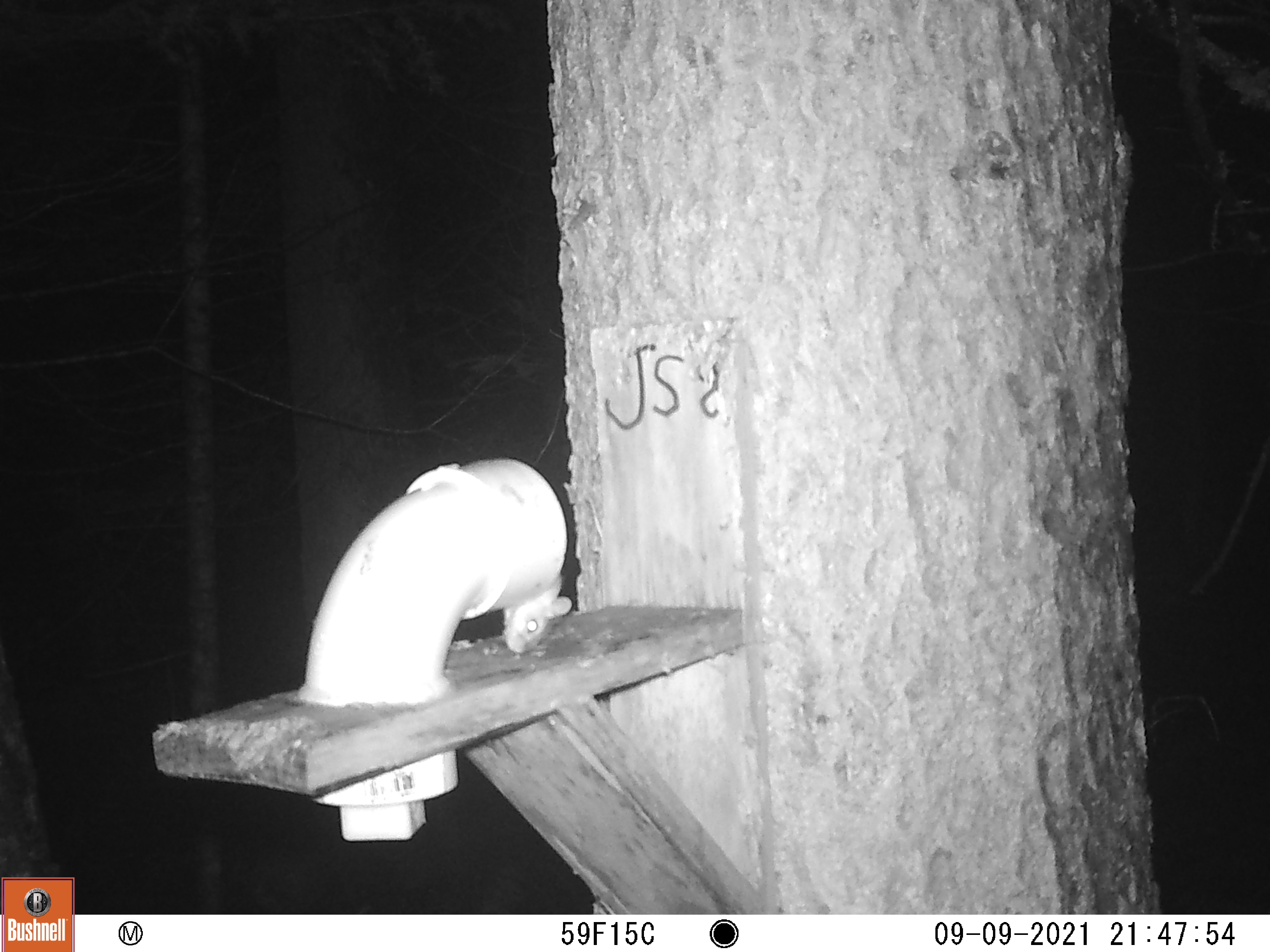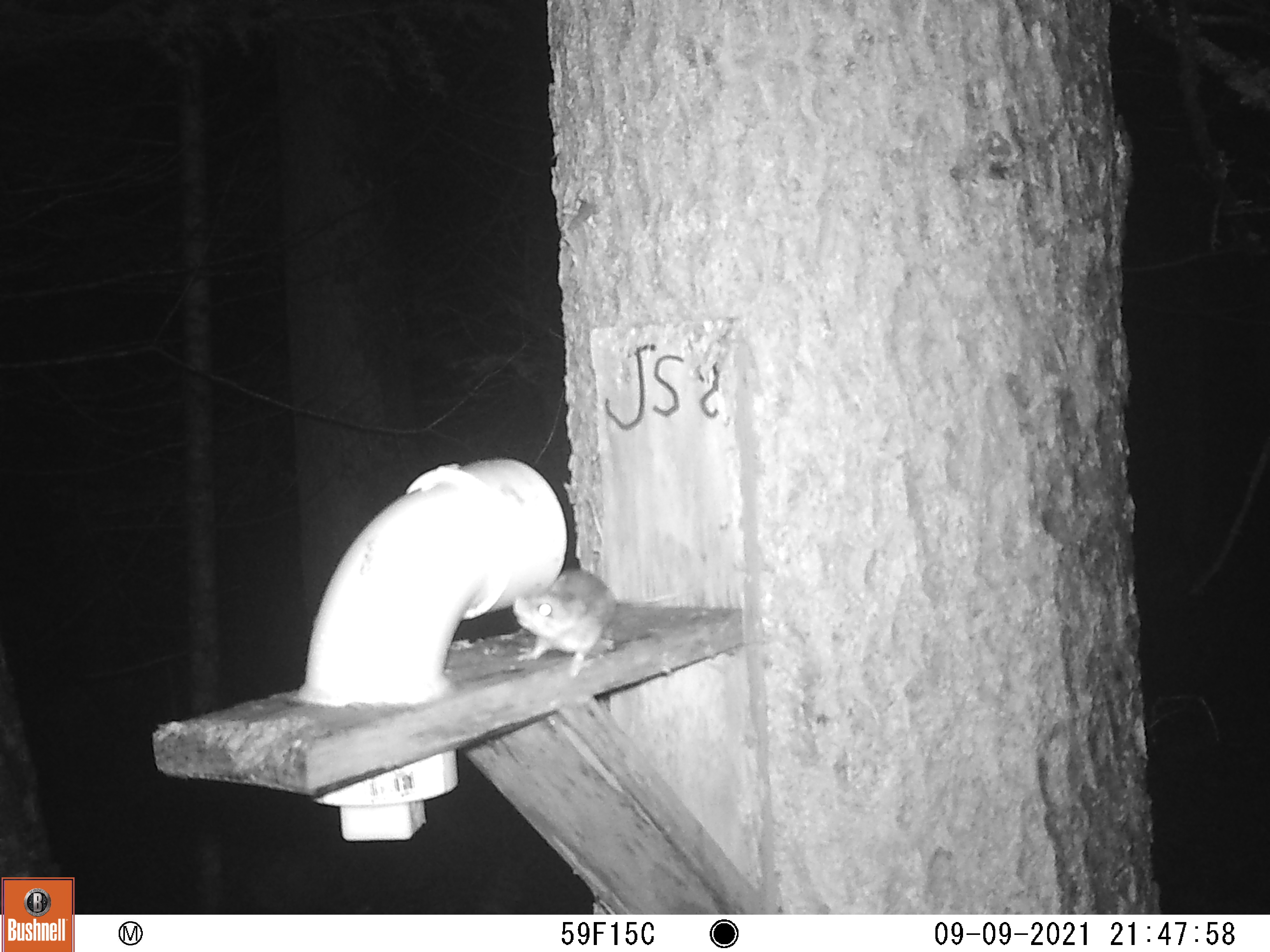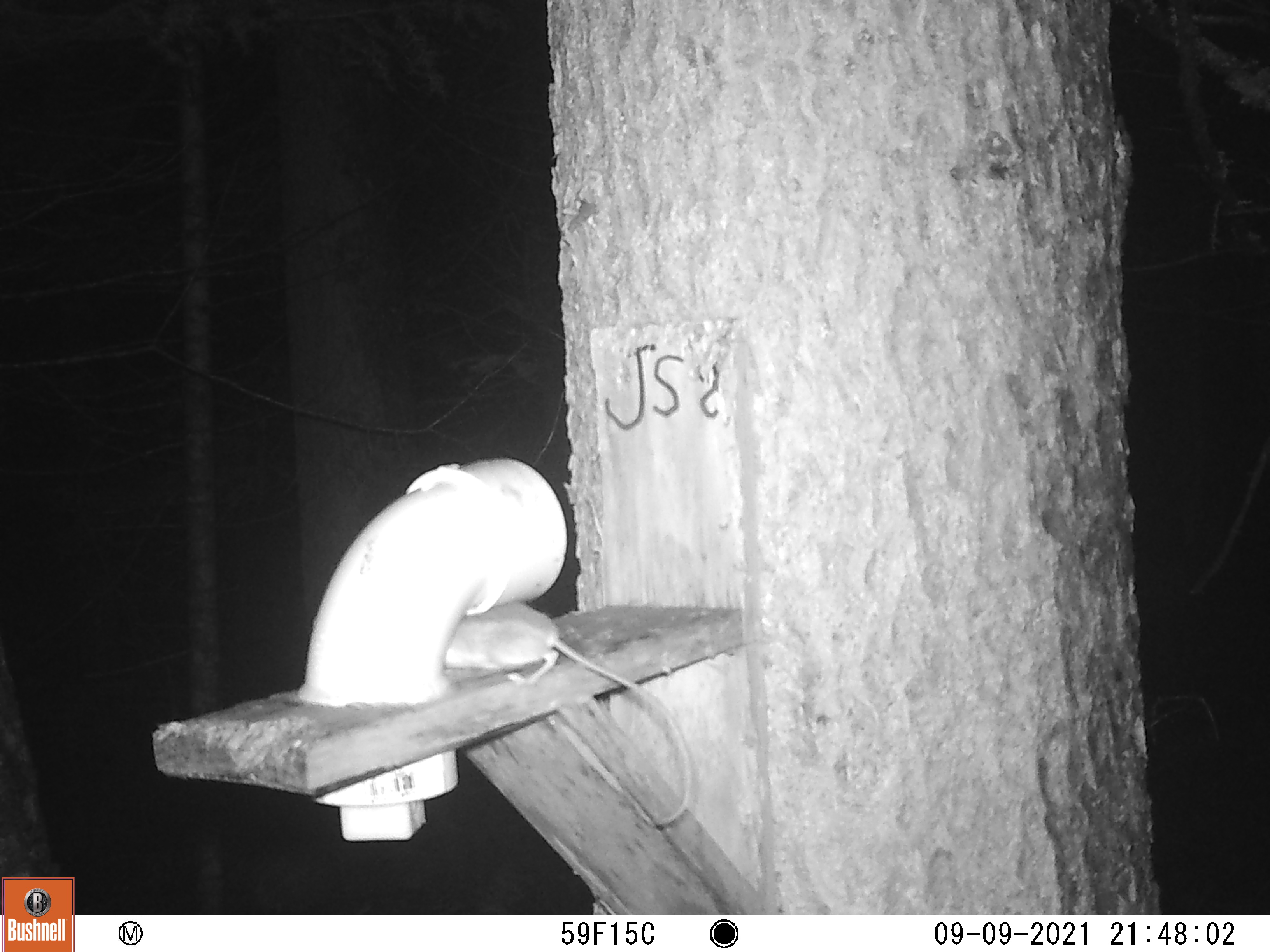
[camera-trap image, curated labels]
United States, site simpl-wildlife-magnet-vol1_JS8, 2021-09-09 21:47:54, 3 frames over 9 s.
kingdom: Animalia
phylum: Chordata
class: Mammalia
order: Rodentia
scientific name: Rodentia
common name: mouse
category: mouse sp.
Mouse sp. (mouse) (Rodentia).